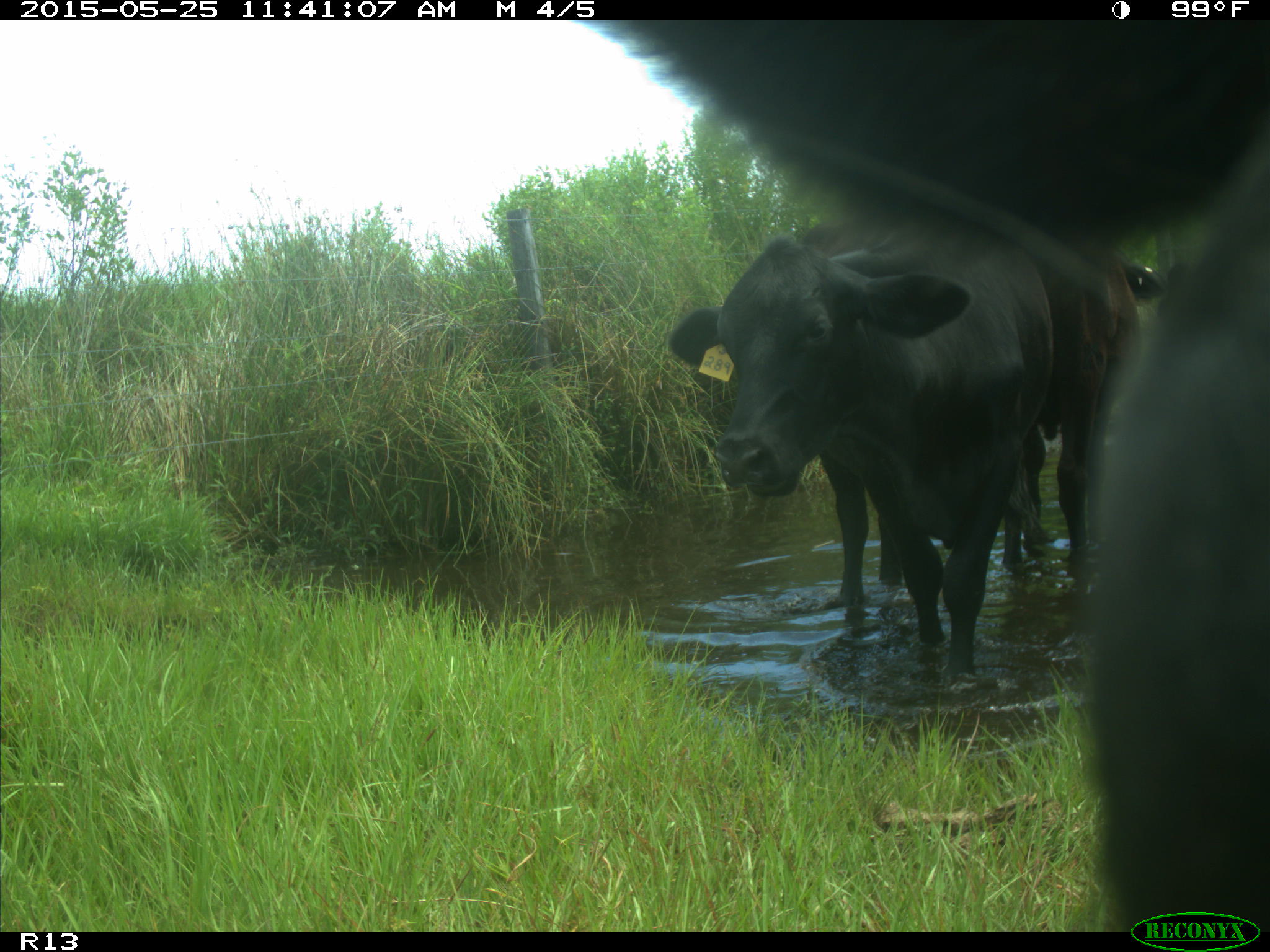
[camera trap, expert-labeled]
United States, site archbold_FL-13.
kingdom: Animalia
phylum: Chordata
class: Mammalia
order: Artiodactyla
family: Bovidae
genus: Bos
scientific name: Bos taurus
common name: domestic cow